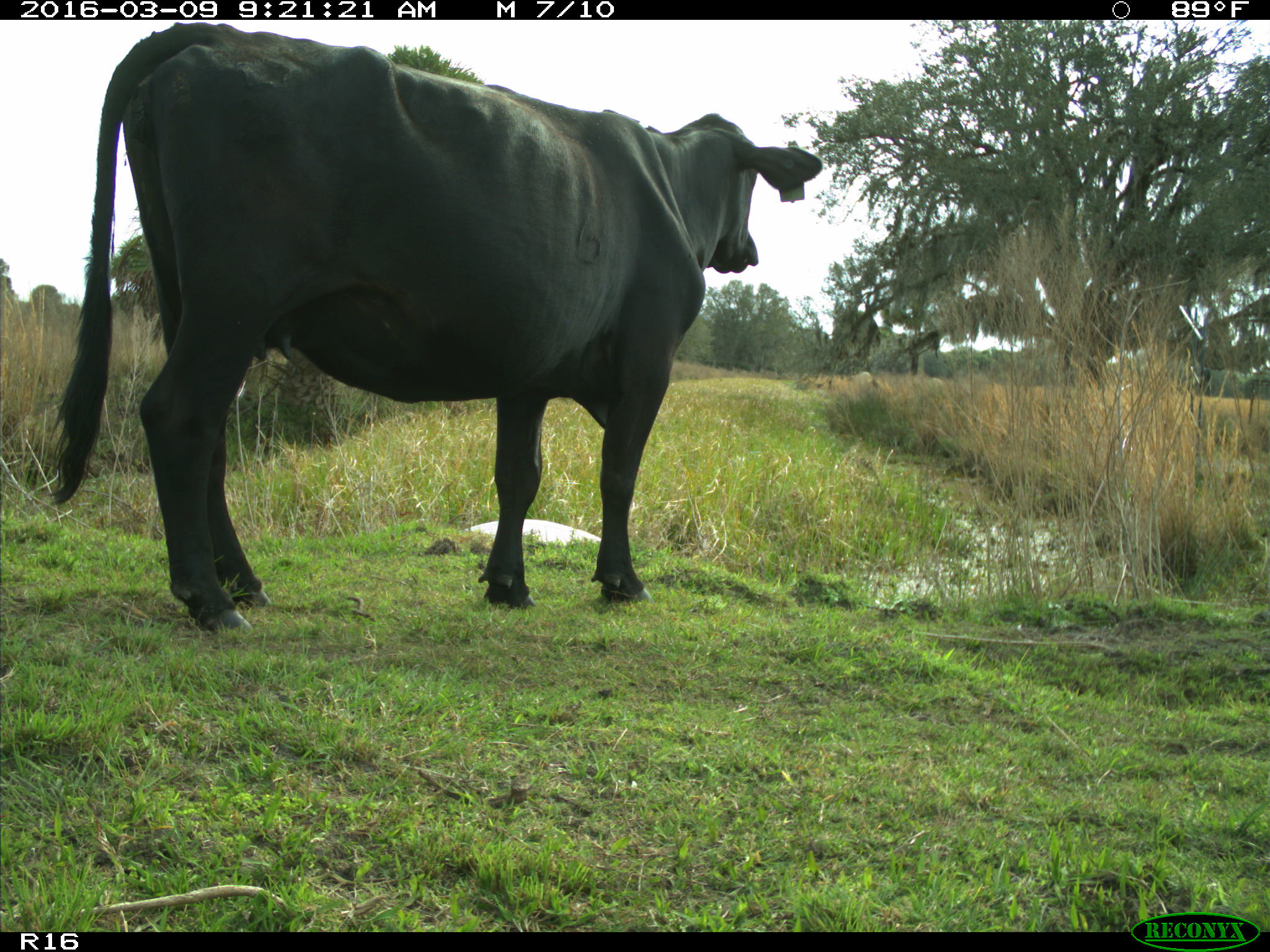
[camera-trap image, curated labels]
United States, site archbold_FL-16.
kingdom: Animalia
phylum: Chordata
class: Mammalia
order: Artiodactyla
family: Bovidae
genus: Bos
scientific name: Bos taurus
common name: domestic cow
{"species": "Bos taurus (domestic cow)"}